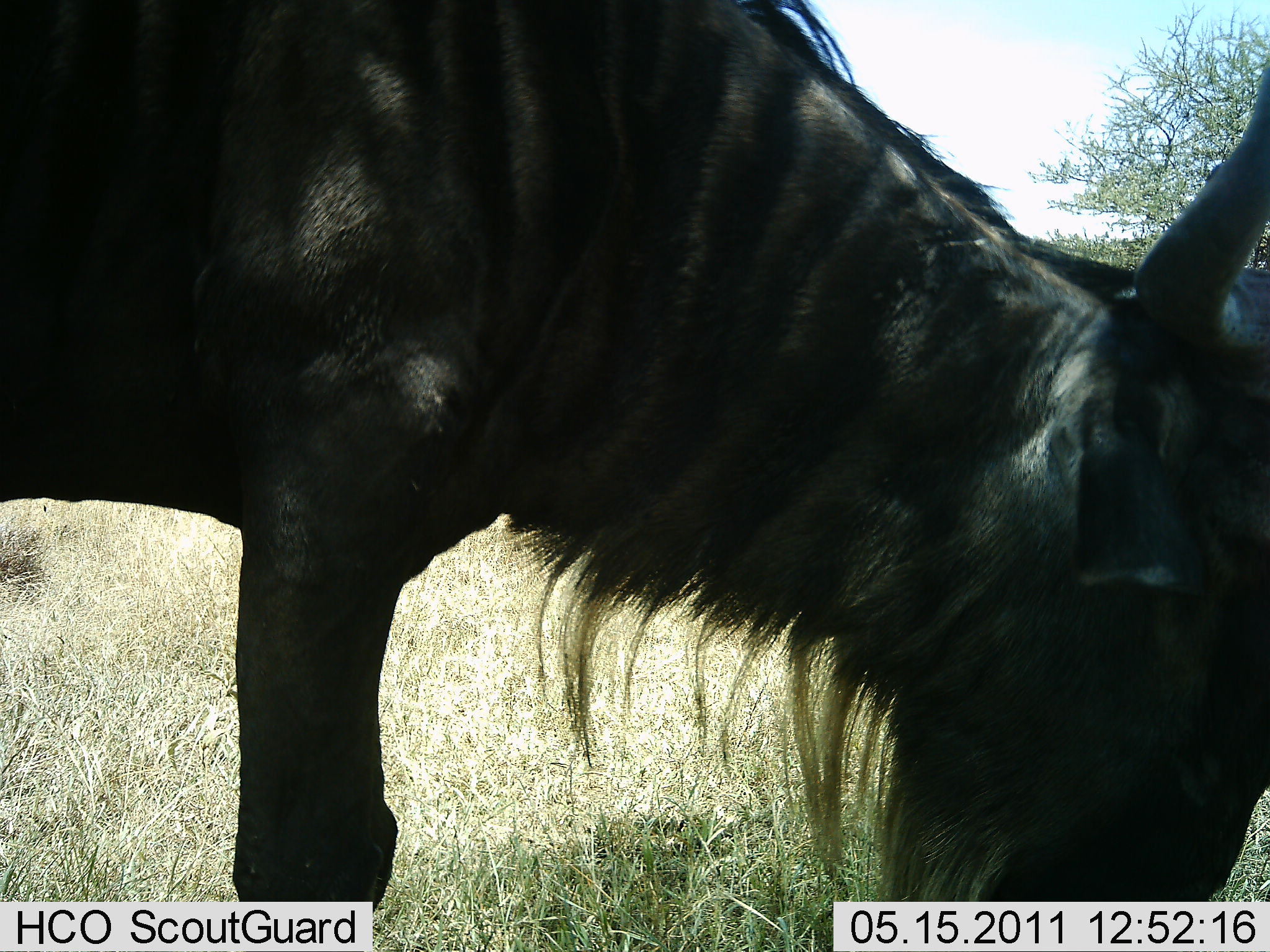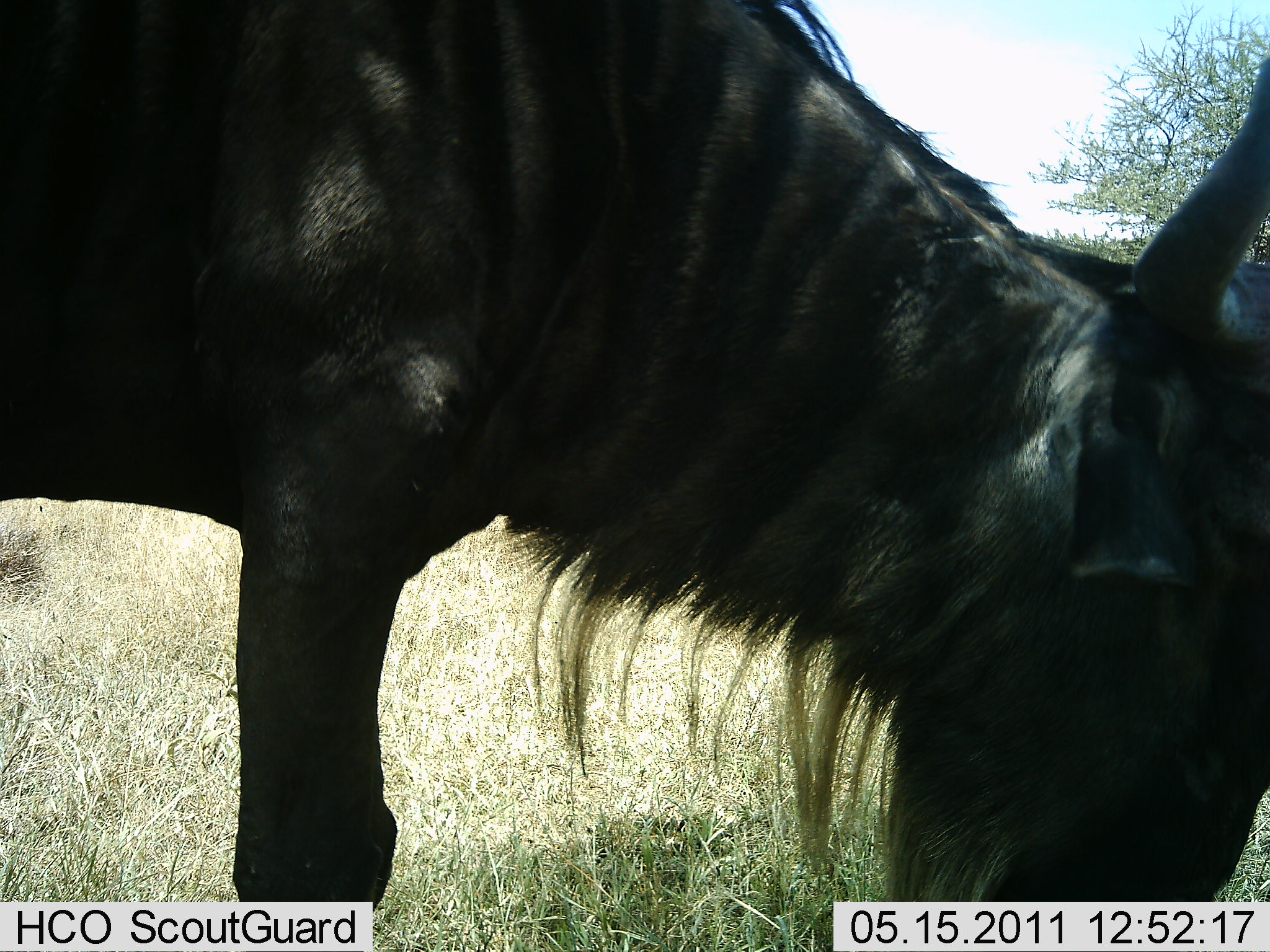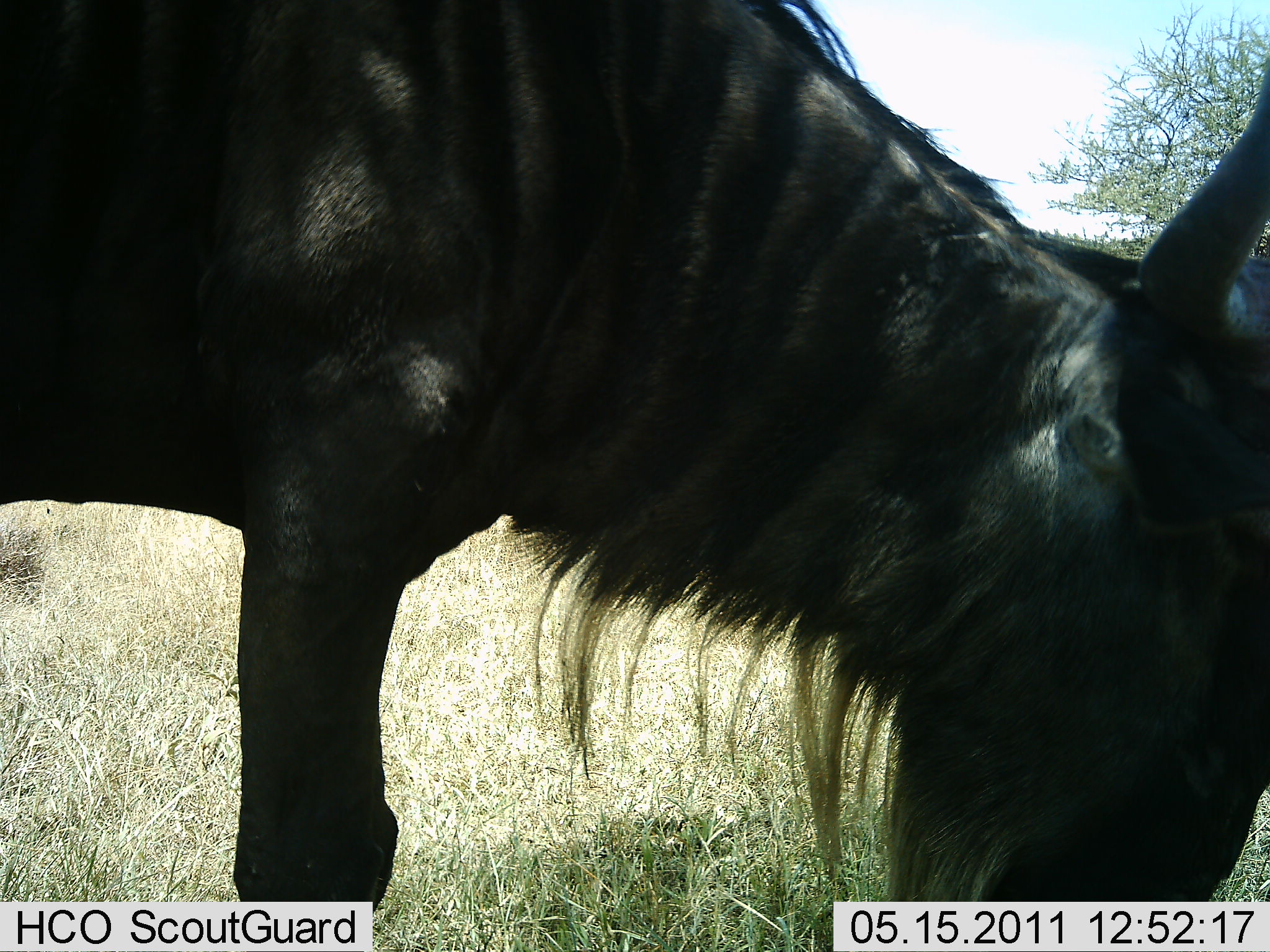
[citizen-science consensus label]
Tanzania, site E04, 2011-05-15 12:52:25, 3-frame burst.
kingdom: Animalia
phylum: Chordata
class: Mammalia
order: Artiodactyla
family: Bovidae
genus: Connochaetes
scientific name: Connochaetes taurinus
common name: blue wildebeest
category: wildebeest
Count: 1.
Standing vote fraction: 40%.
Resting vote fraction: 0%.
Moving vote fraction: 10%.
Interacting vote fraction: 0%.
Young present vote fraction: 0%.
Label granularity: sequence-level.